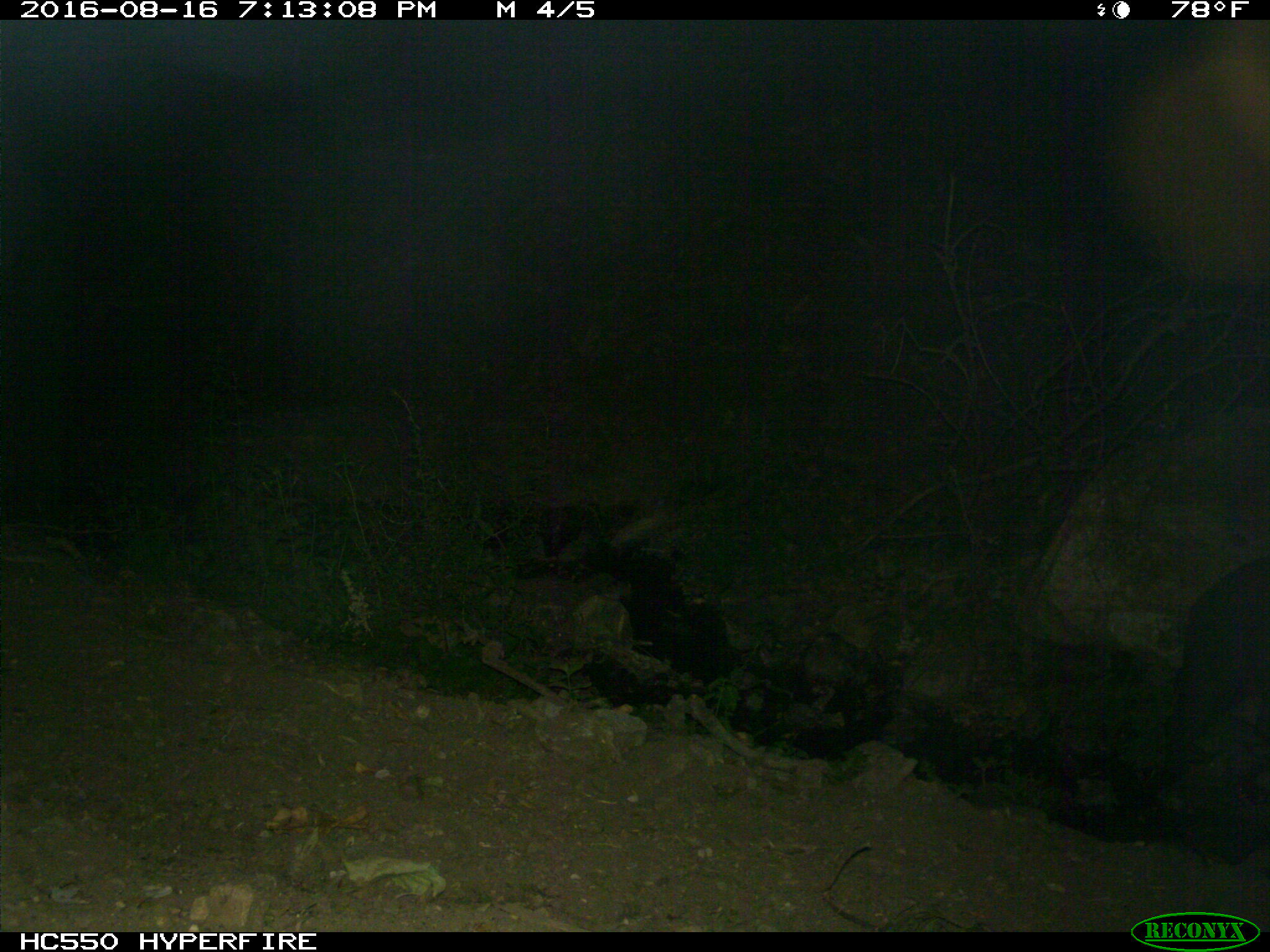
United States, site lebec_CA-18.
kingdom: Animalia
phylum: Chordata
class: Mammalia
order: Artiodactyla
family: Suidae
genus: Sus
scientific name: Sus scrofa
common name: wild boar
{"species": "Sus scrofa (wild boar)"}